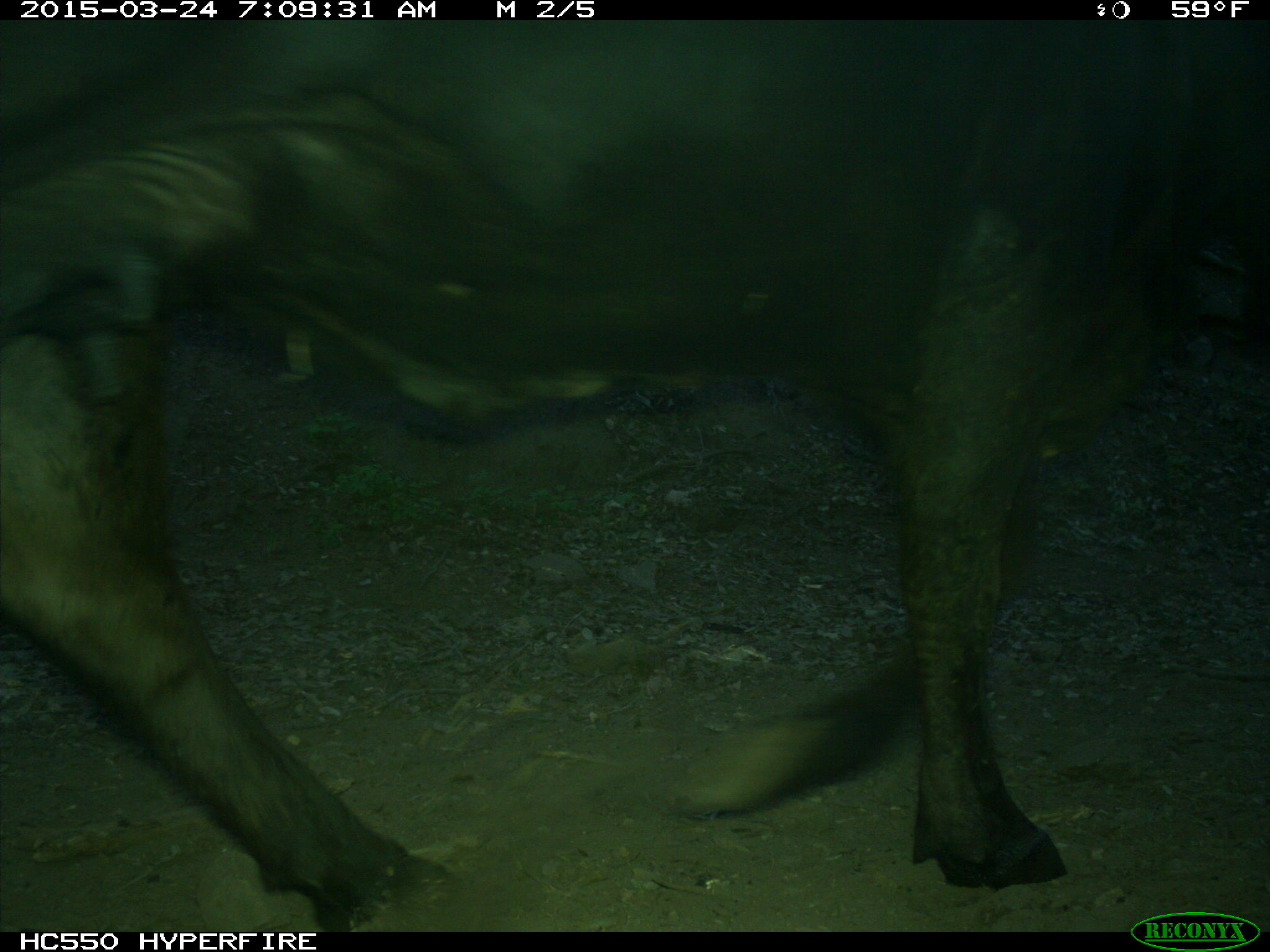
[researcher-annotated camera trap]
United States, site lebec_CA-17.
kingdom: Animalia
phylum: Chordata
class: Mammalia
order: Artiodactyla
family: Bovidae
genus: Bos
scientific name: Bos taurus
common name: domestic cow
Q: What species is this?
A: Bos taurus (domestic cow).